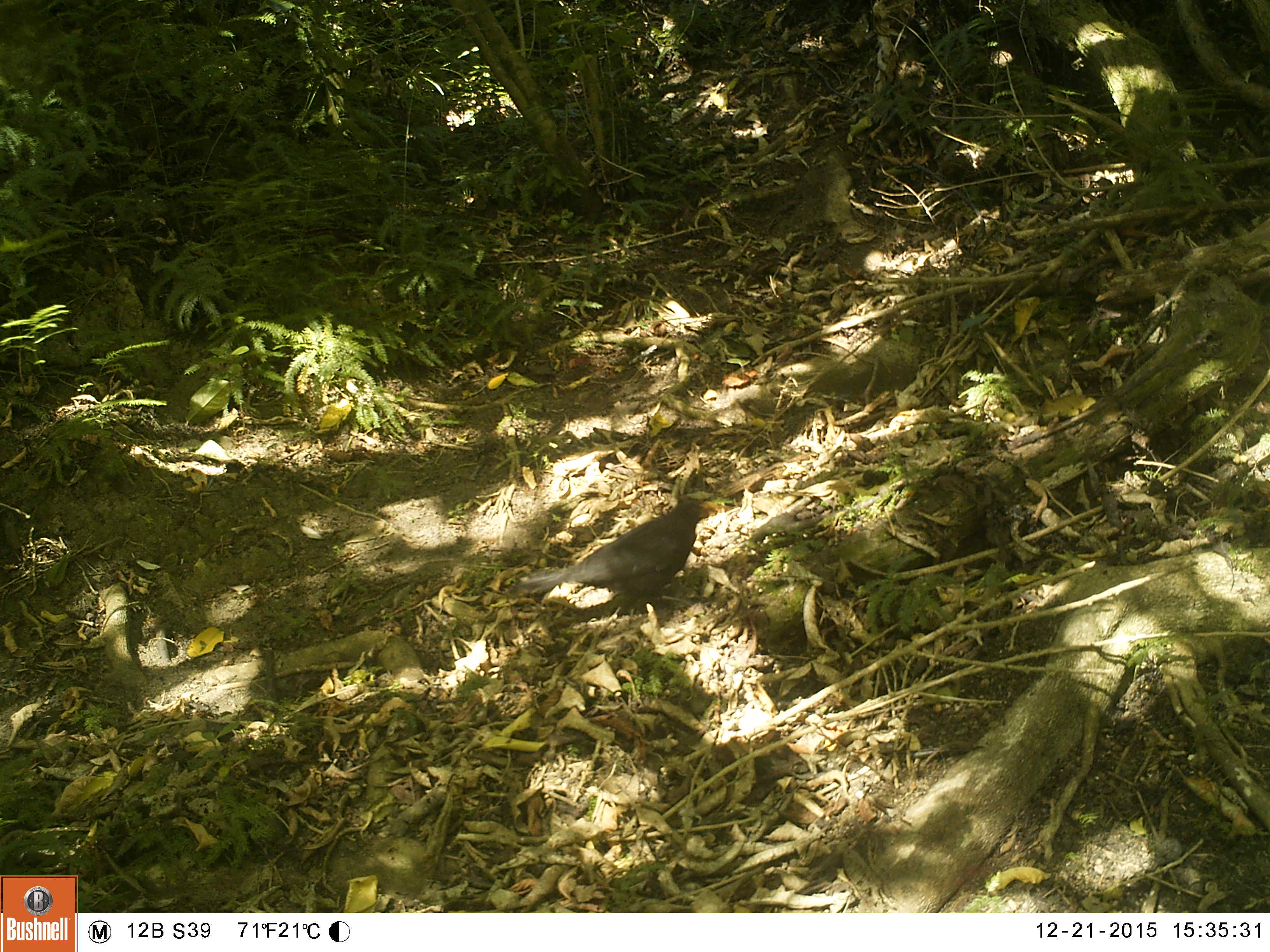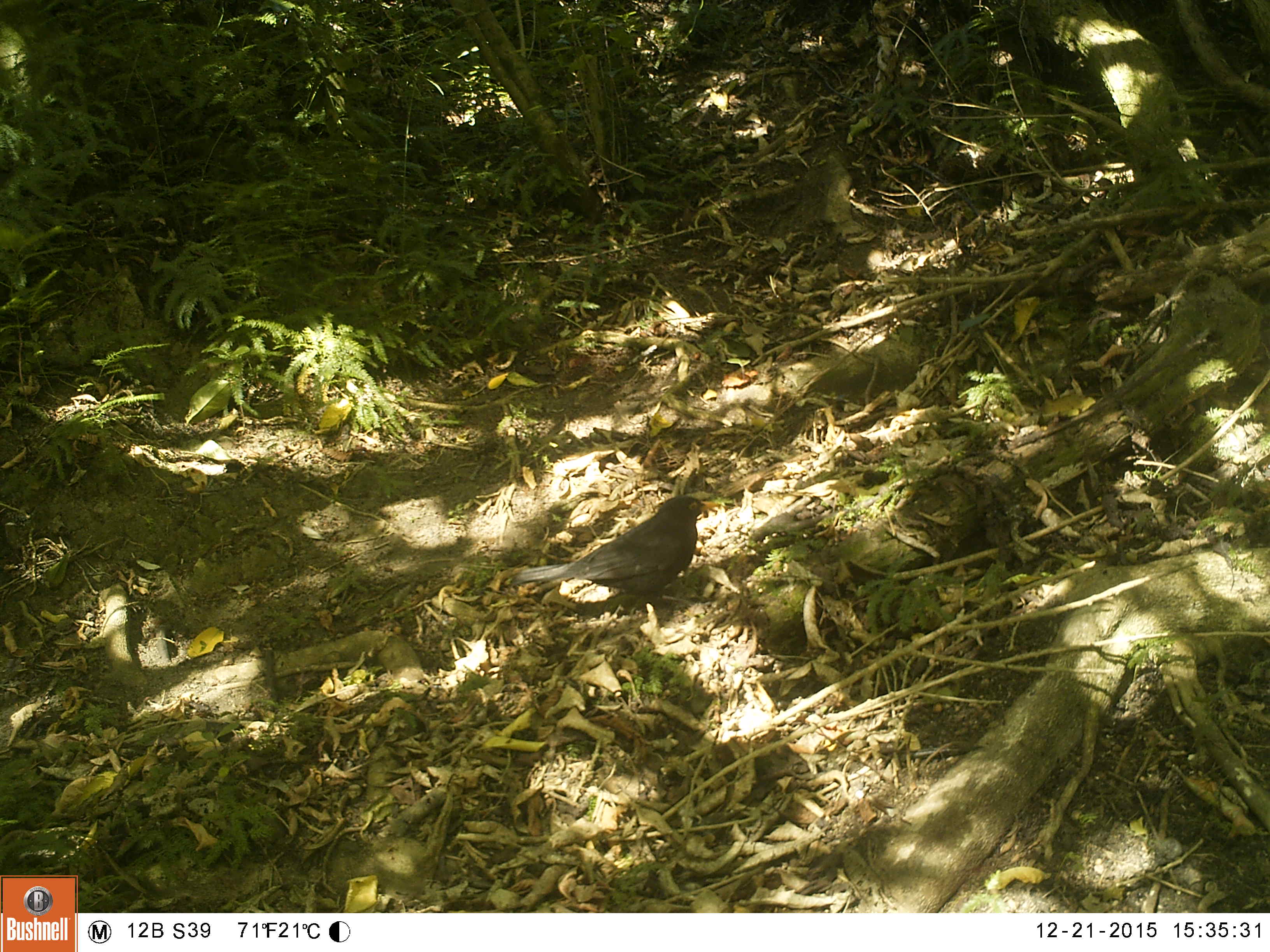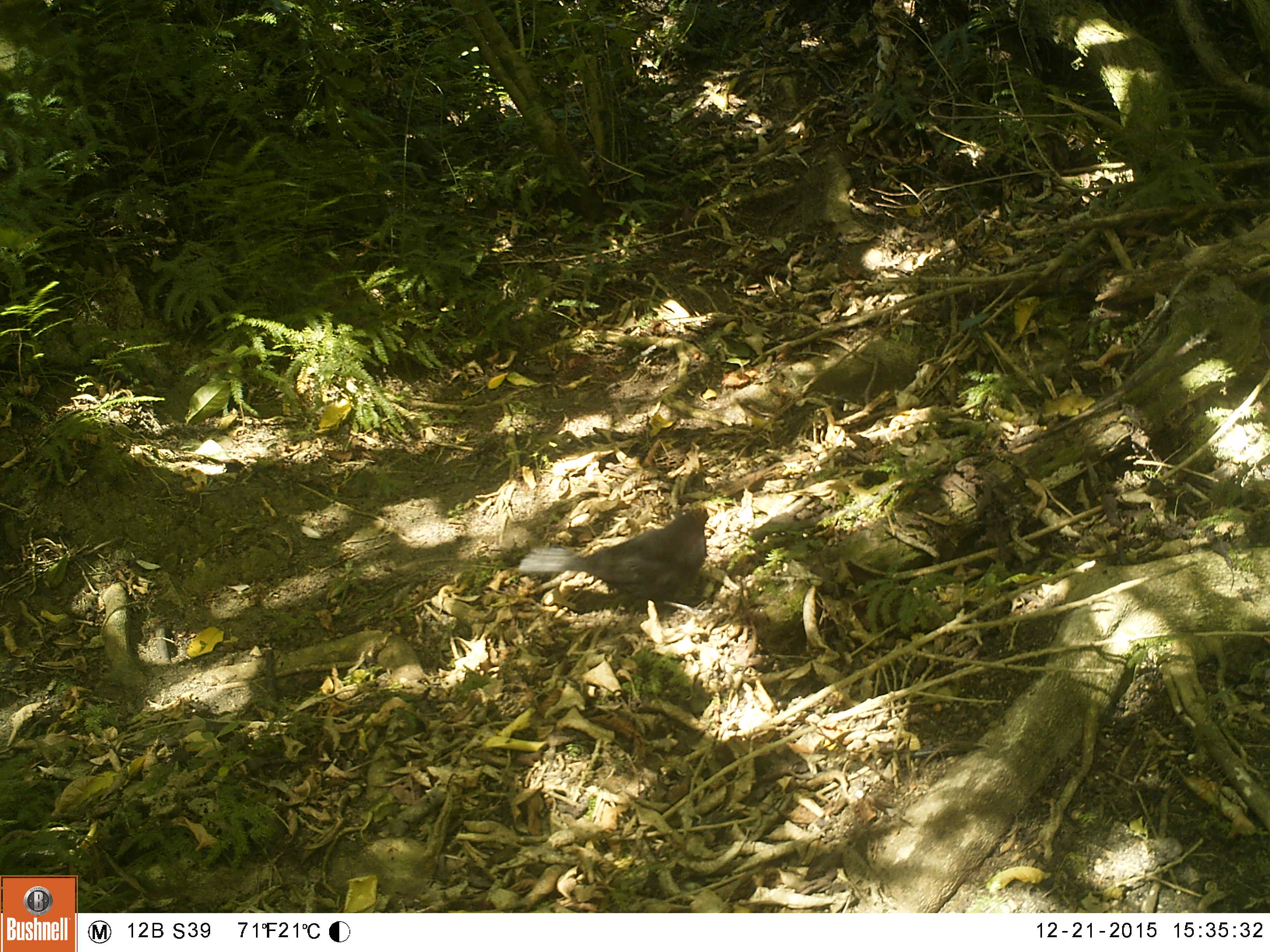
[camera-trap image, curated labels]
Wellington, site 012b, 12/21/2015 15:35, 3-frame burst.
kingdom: Animalia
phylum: Chordata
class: Aves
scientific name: Aves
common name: bird